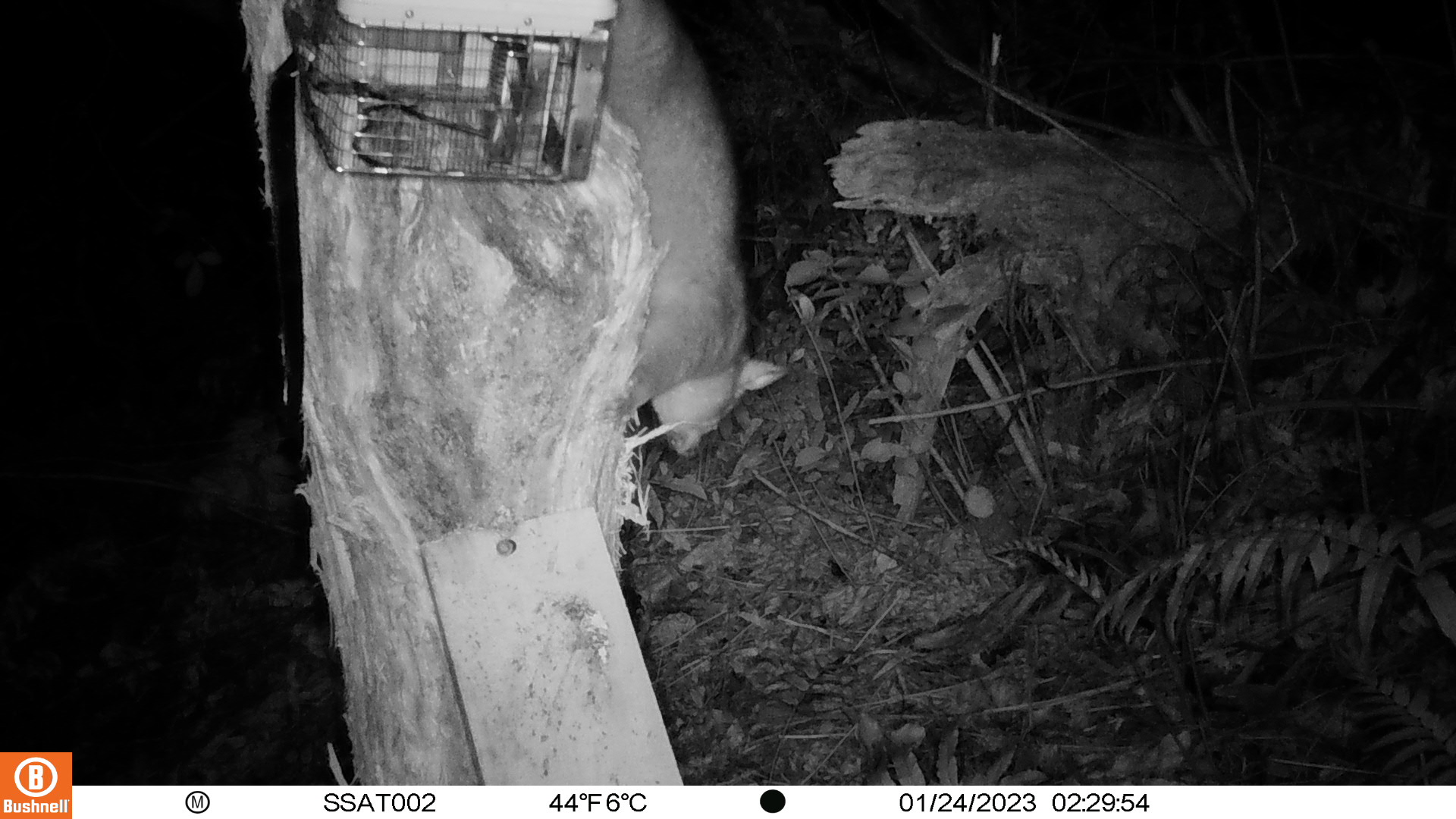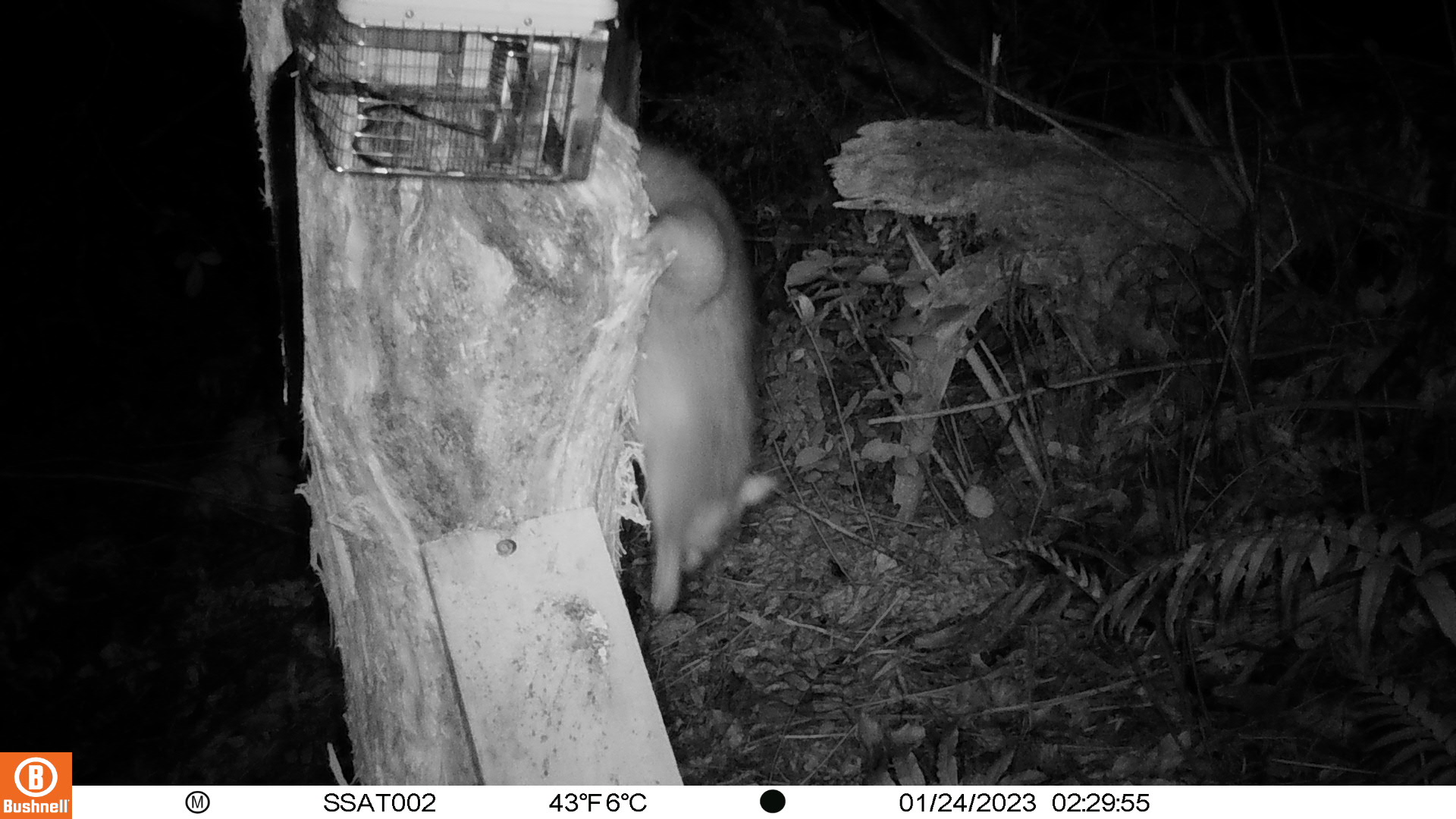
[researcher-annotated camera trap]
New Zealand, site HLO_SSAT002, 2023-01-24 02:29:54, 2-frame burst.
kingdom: Animalia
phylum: Chordata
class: Mammalia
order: Diprotodontia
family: Phalangeridae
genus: Trichosurus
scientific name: Trichosurus vulpecula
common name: common brushtail possum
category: possum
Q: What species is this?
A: Possum (common brushtail possum) (Trichosurus vulpecula).